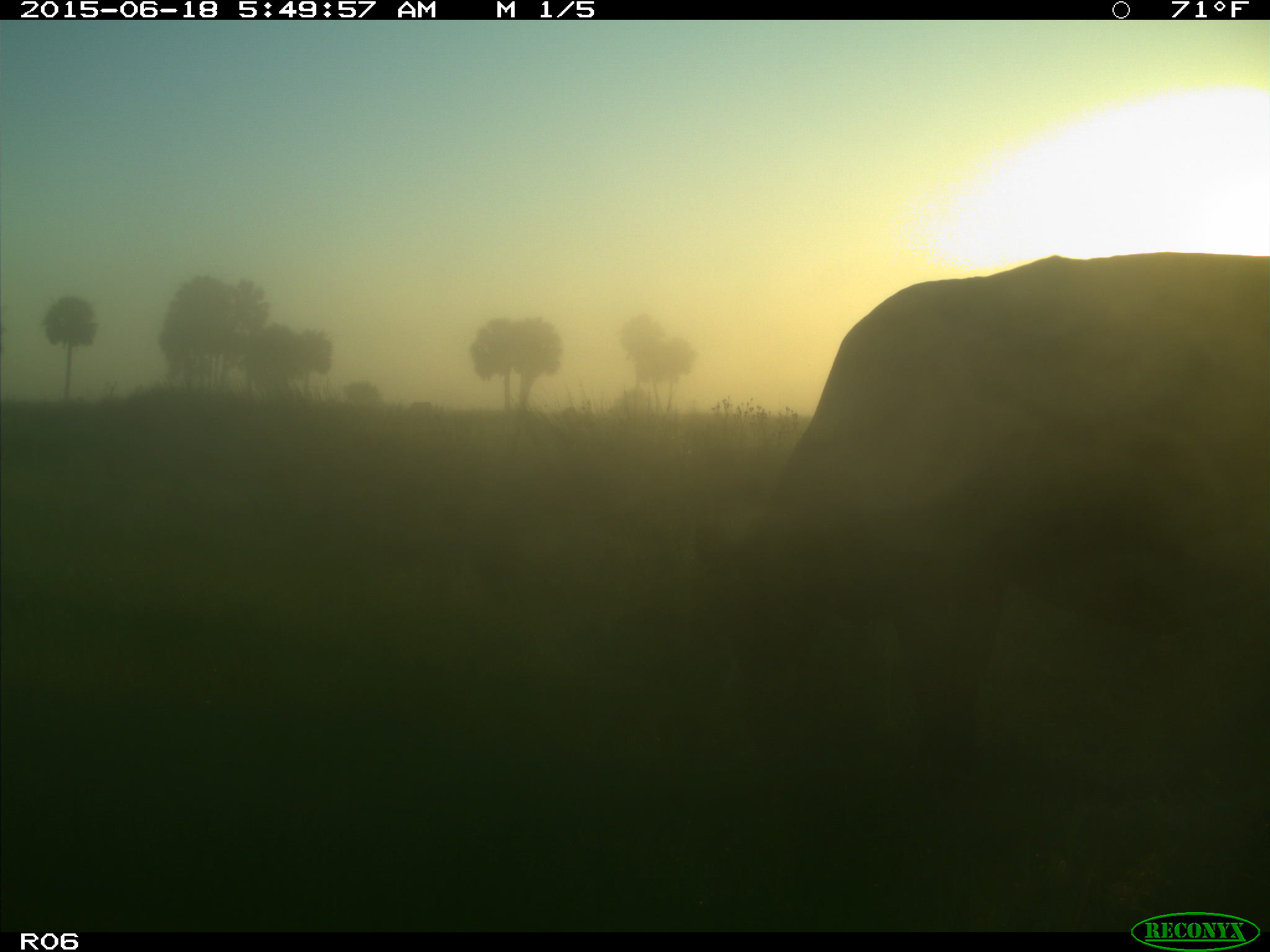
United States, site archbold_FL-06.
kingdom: Animalia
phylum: Chordata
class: Mammalia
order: Artiodactyla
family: Bovidae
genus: Bos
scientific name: Bos taurus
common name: domestic cow